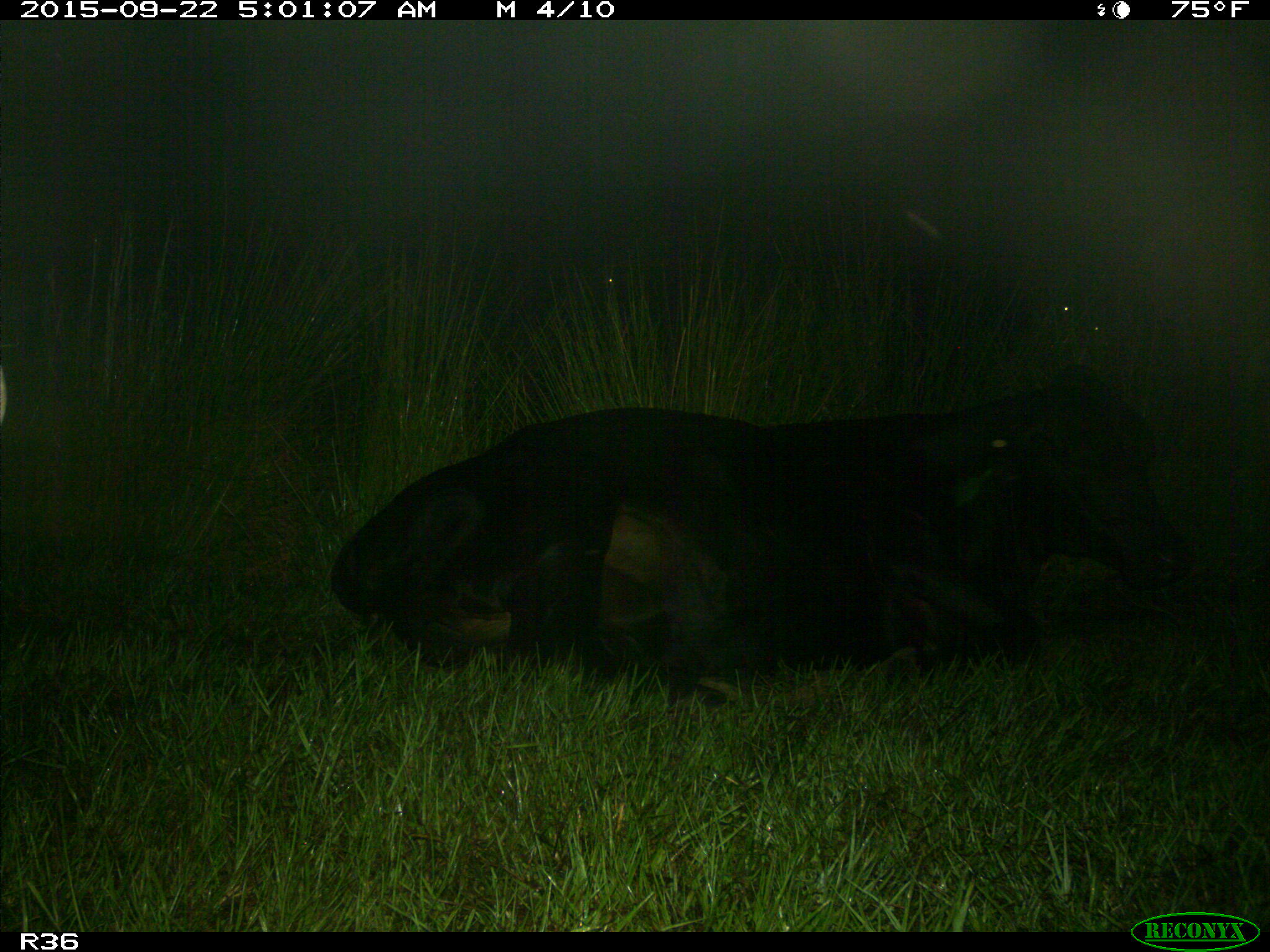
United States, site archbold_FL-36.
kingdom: Animalia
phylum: Chordata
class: Mammalia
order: Artiodactyla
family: Bovidae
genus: Bos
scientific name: Bos taurus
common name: domestic cow